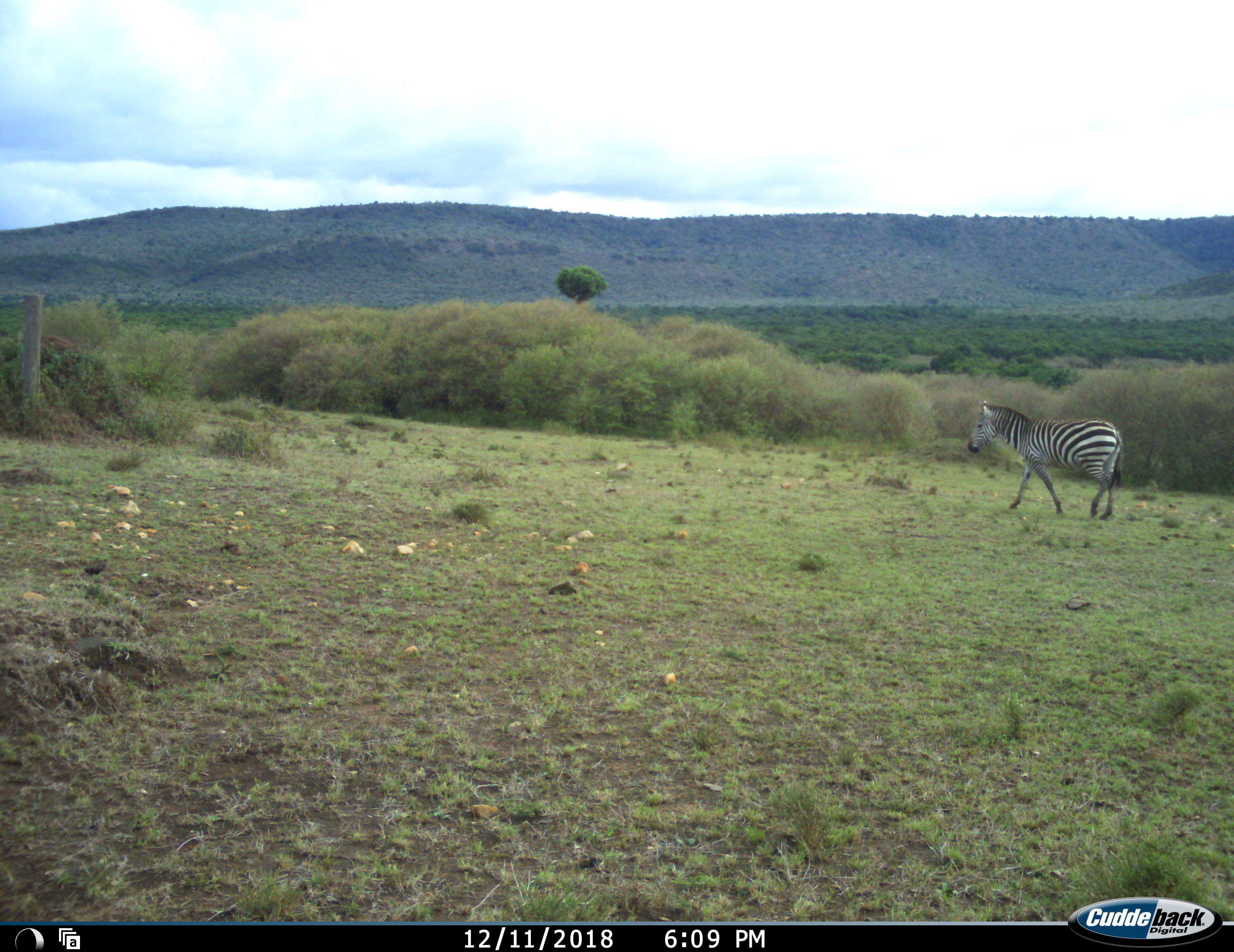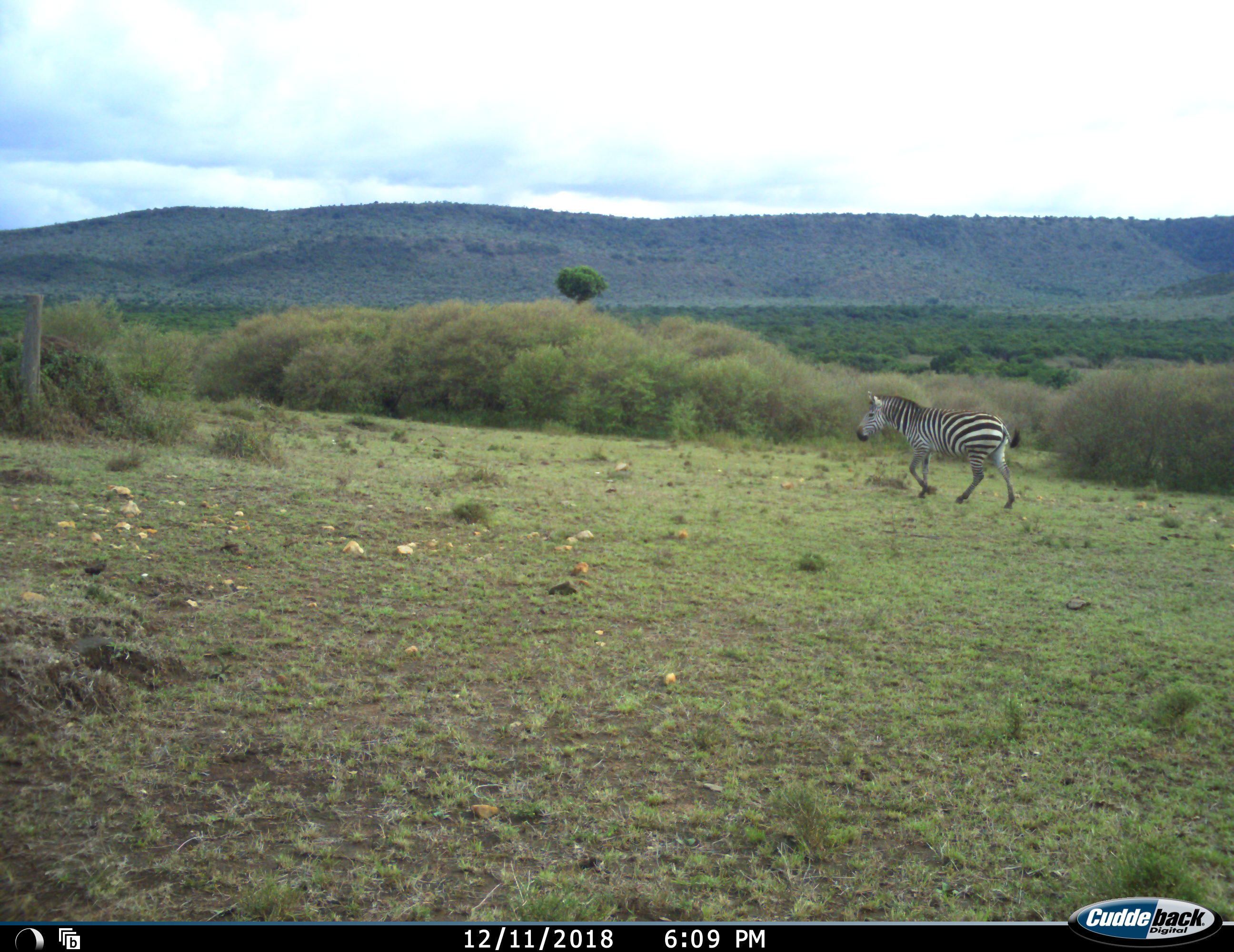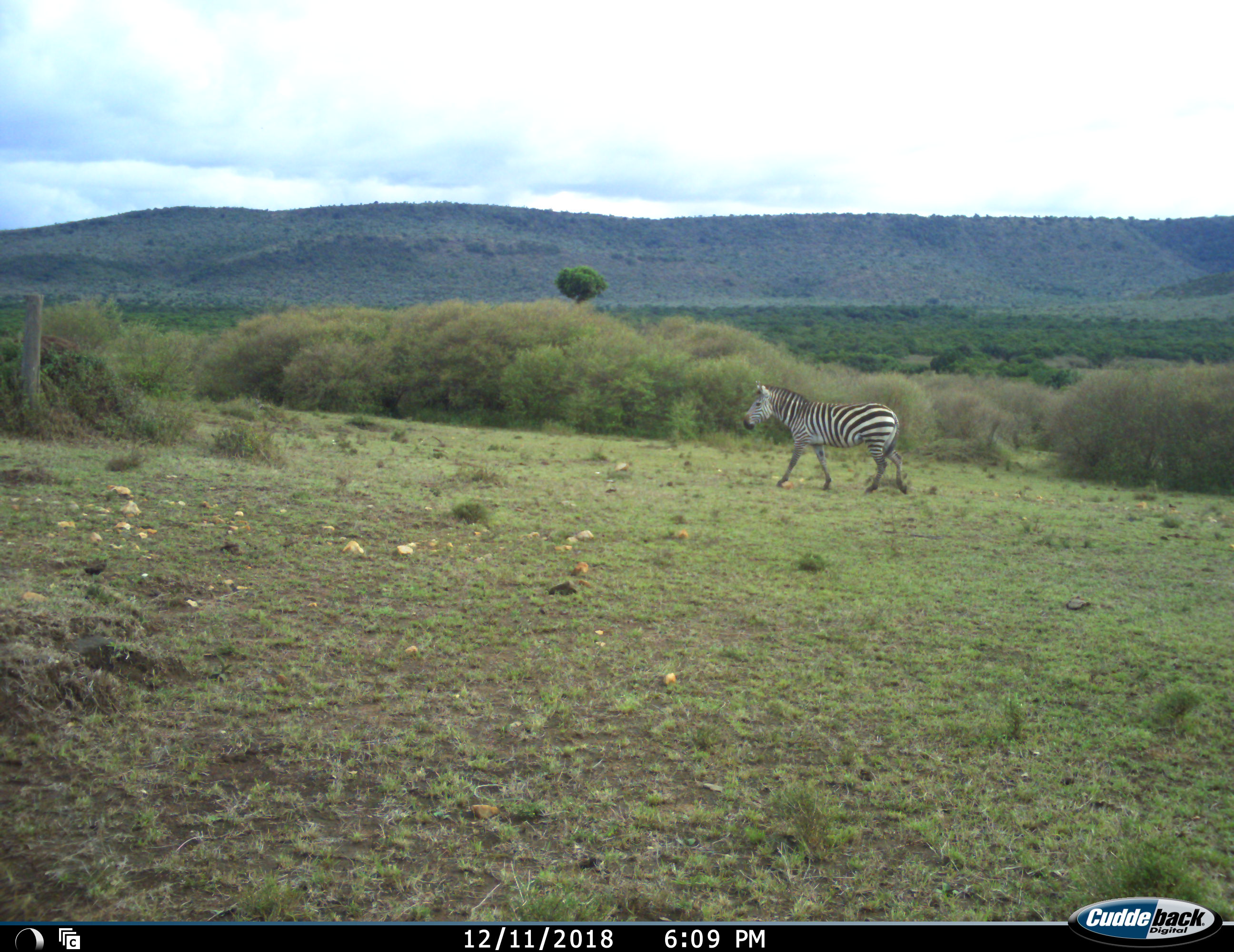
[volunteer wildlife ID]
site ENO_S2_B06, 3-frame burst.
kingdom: Animalia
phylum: Chordata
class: Mammalia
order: Perissodactyla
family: Equidae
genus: Equus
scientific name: Equus quagga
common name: plains zebra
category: zebraplains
Zebraplains (plains zebra) (Equus quagga), count 1. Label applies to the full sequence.